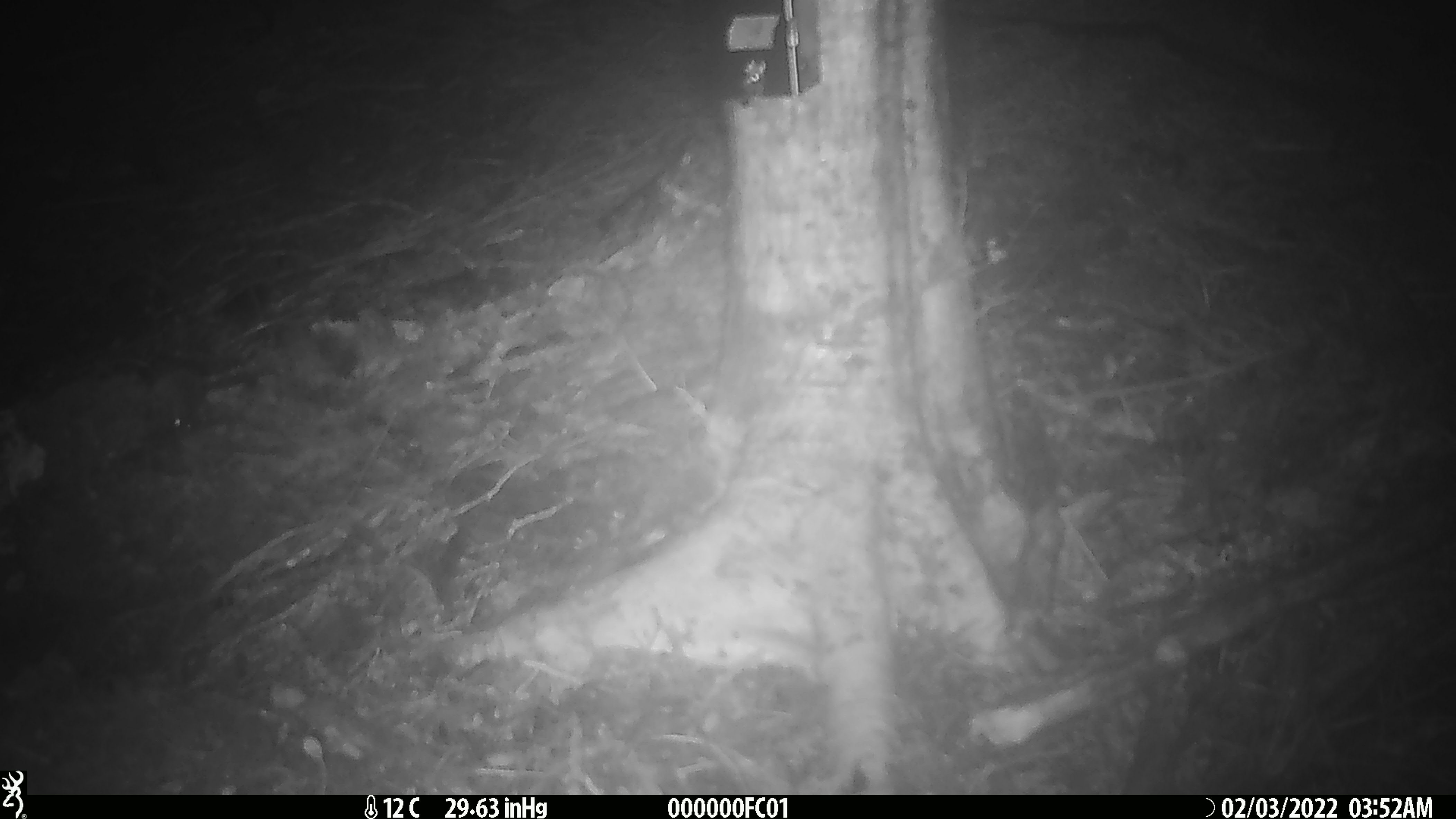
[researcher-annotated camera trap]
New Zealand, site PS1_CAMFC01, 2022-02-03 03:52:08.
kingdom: Animalia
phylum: Chordata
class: Mammalia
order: Rodentia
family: Muridae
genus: Mus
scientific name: Mus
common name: mouse